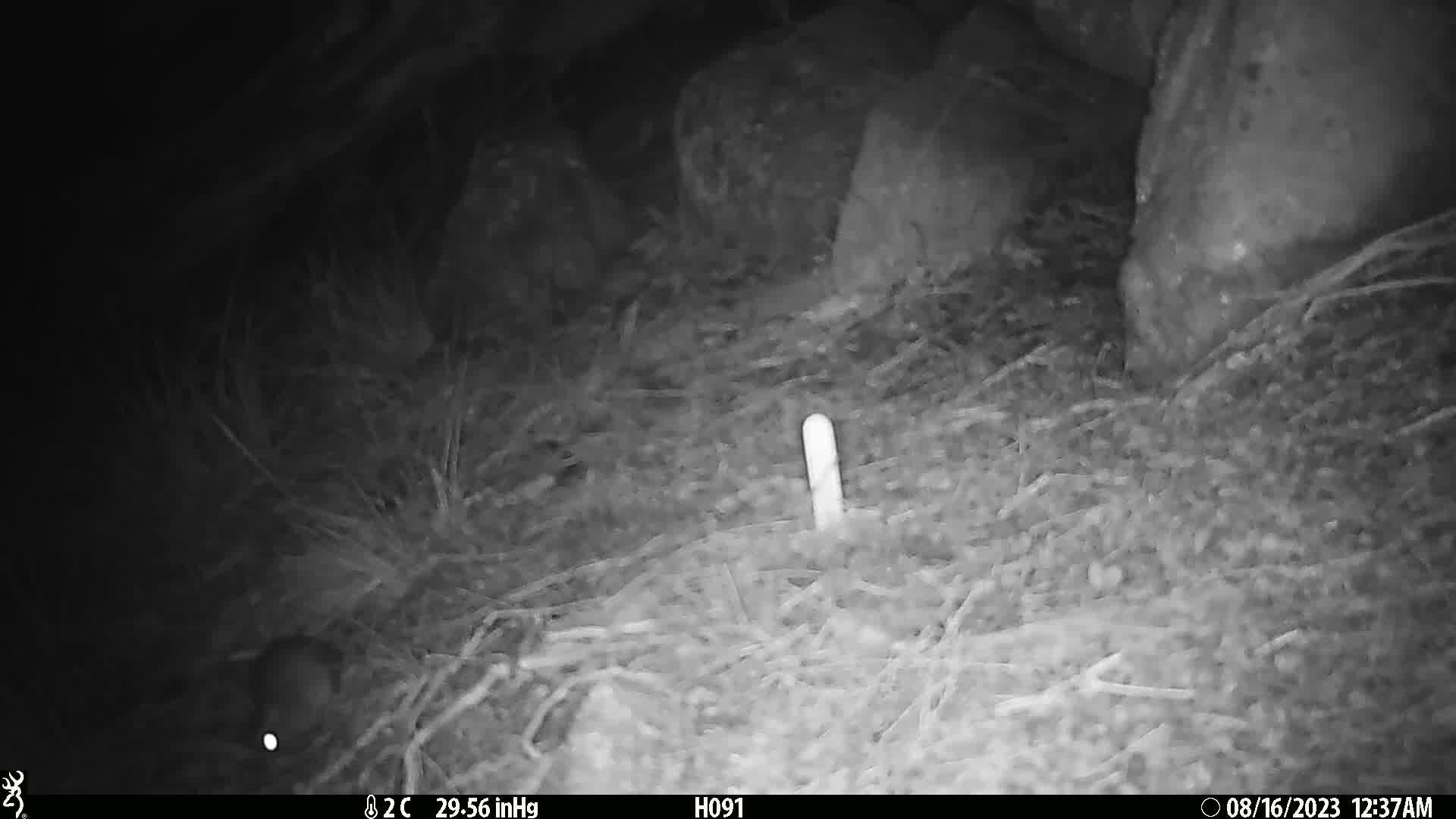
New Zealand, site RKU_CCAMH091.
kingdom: Animalia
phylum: Chordata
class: Mammalia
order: Rodentia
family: Muridae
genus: Rattus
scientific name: Rattus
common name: rat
Rat (Rattus).